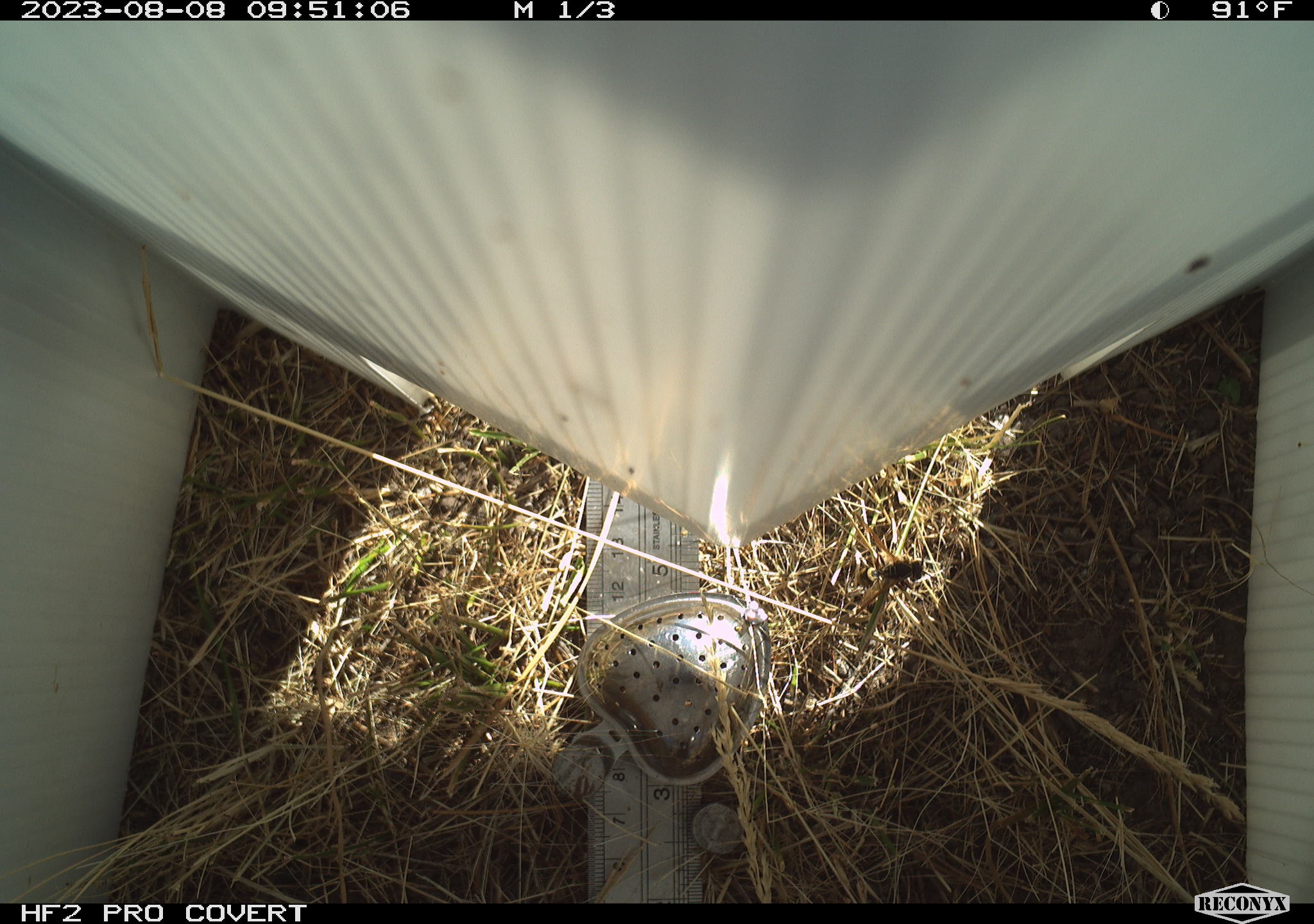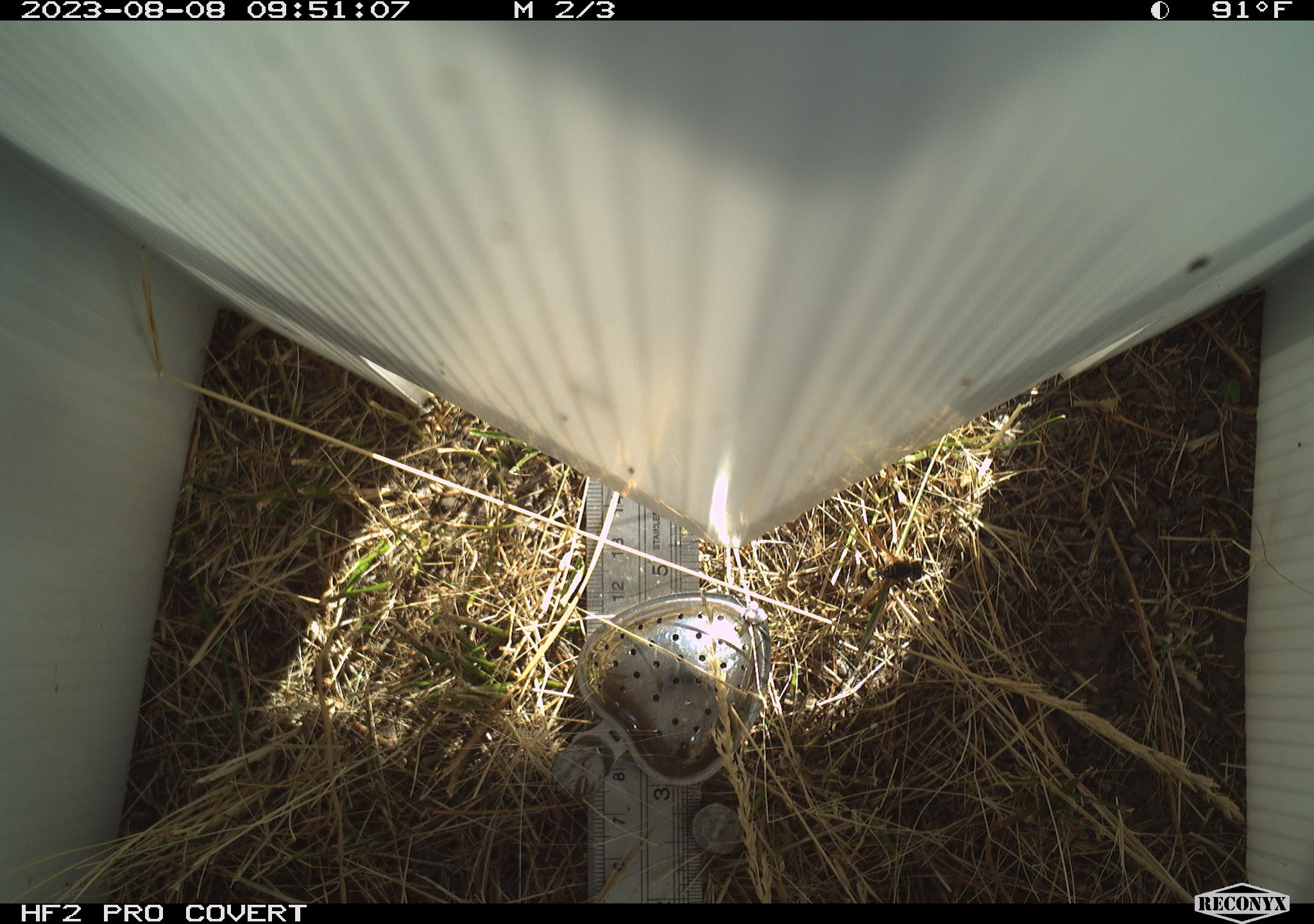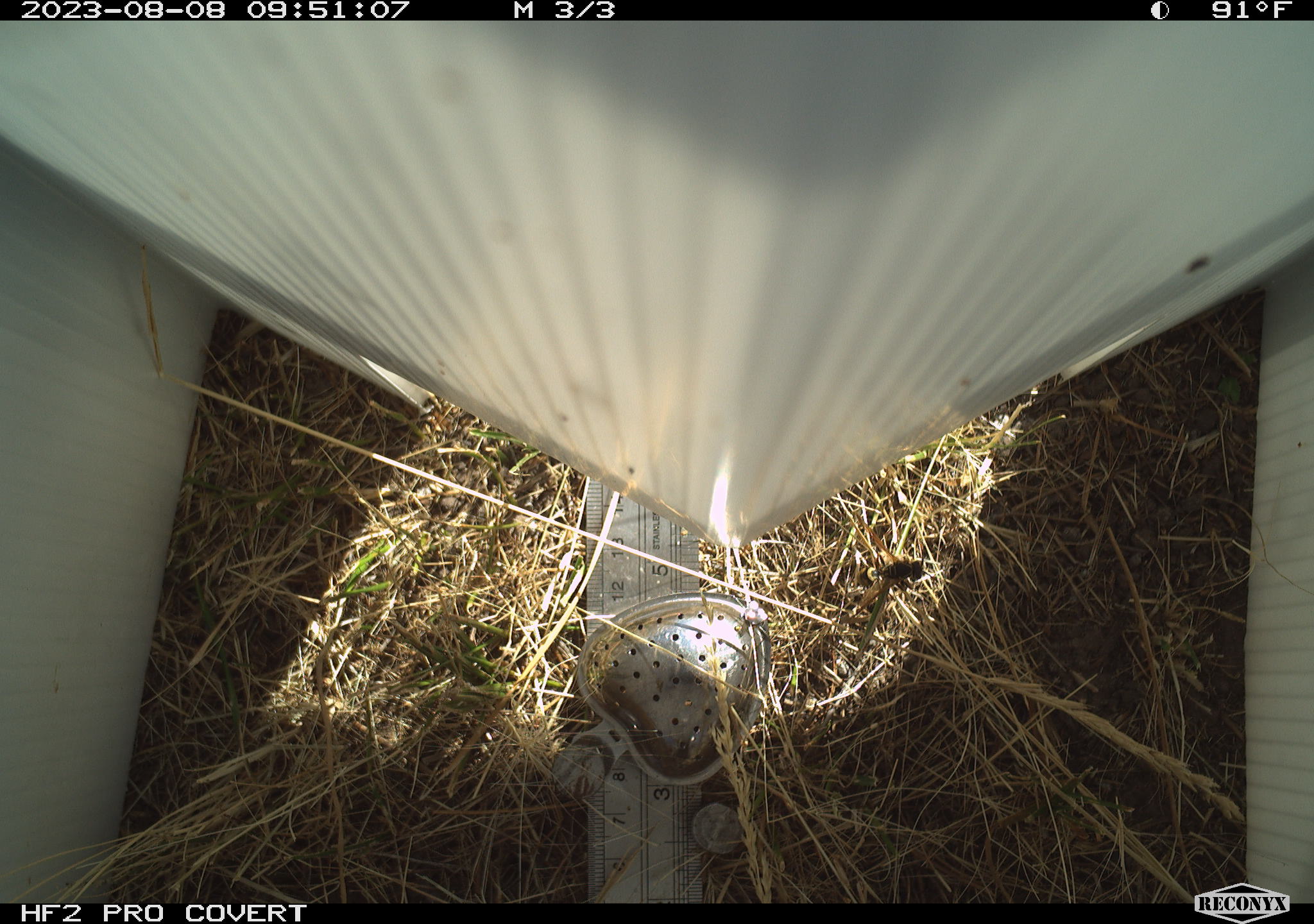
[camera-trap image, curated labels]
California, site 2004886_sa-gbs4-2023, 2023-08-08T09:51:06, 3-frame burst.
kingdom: Animalia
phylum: Arthropoda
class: Insecta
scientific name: Insecta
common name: insect